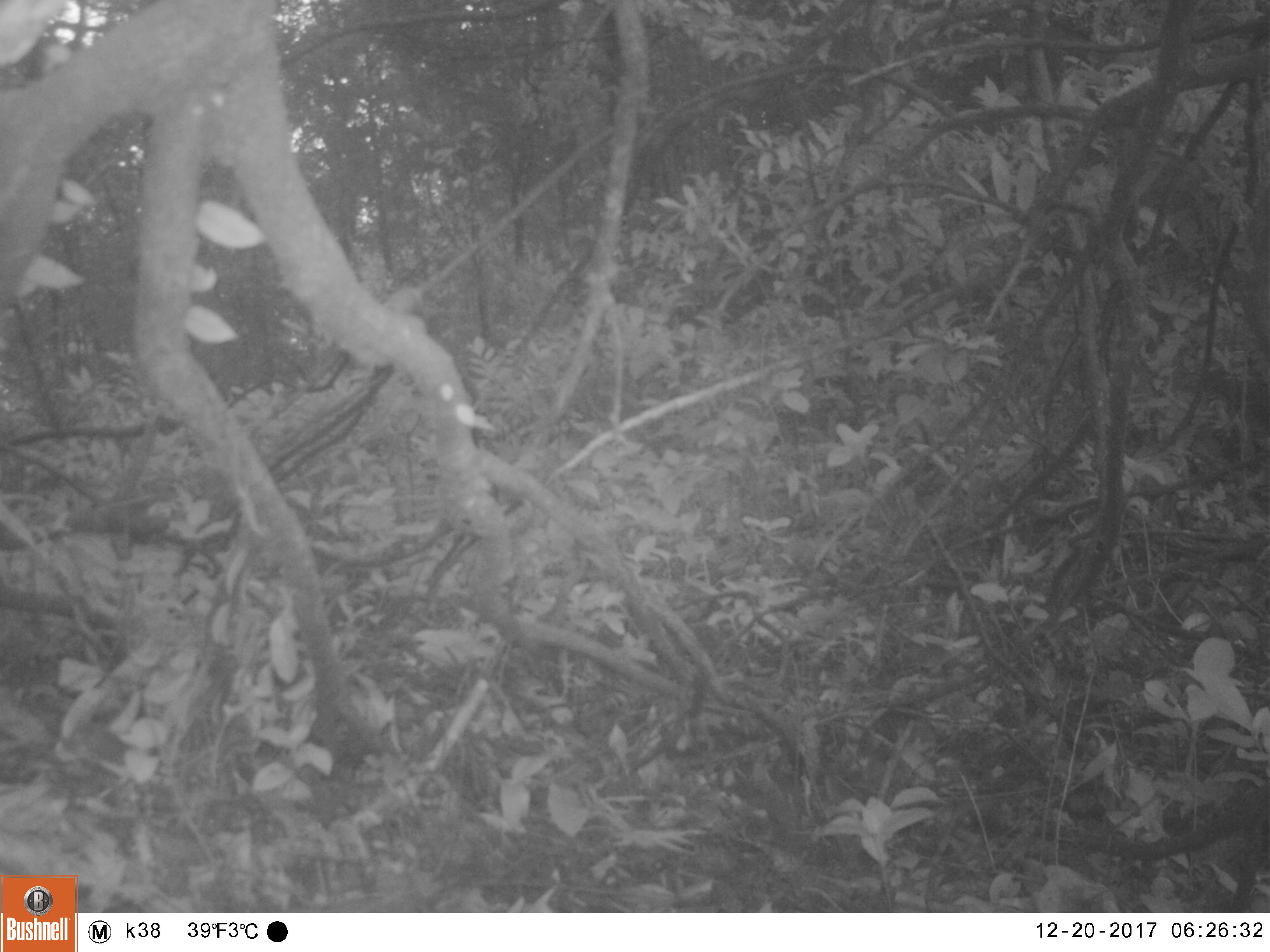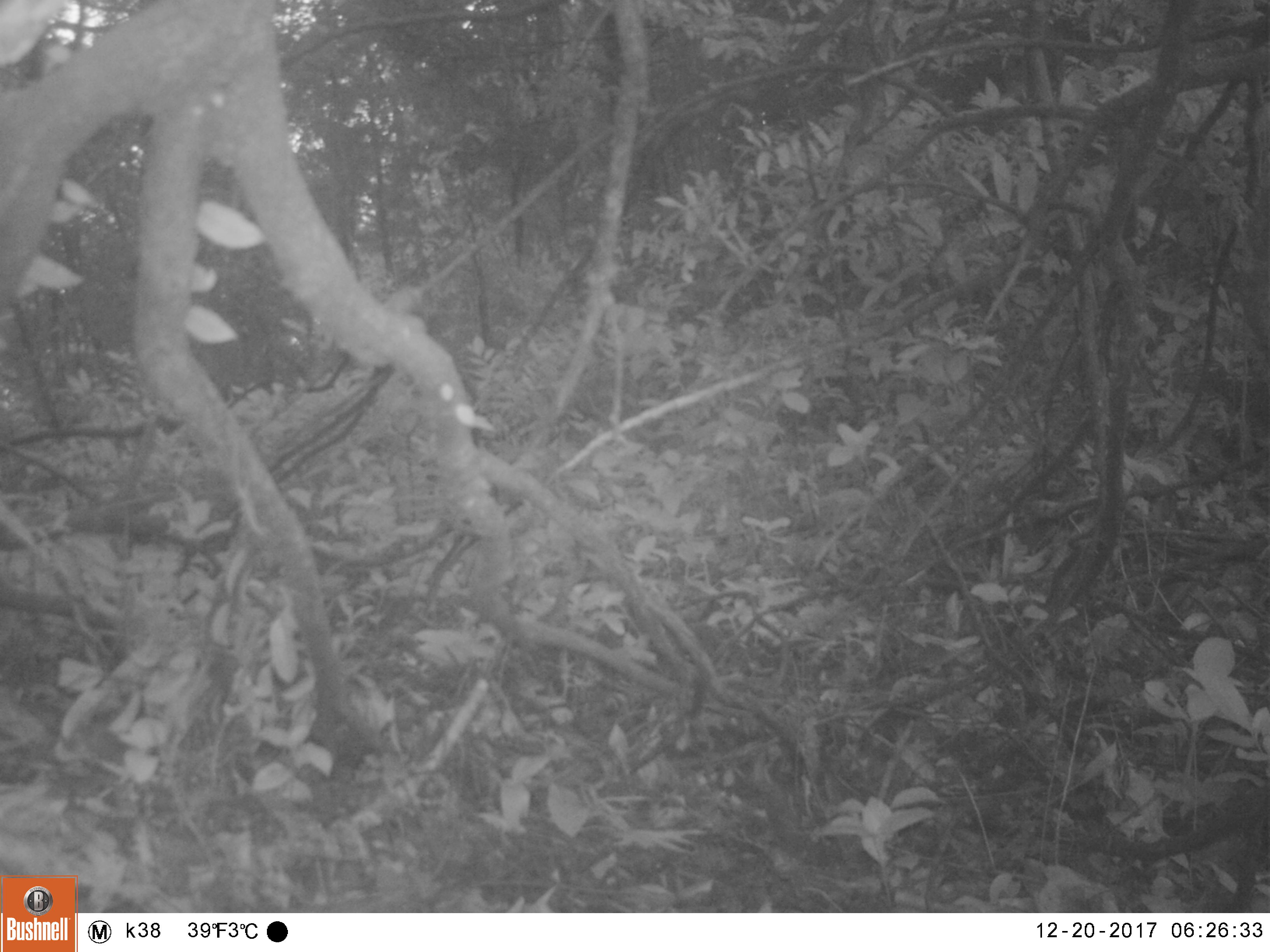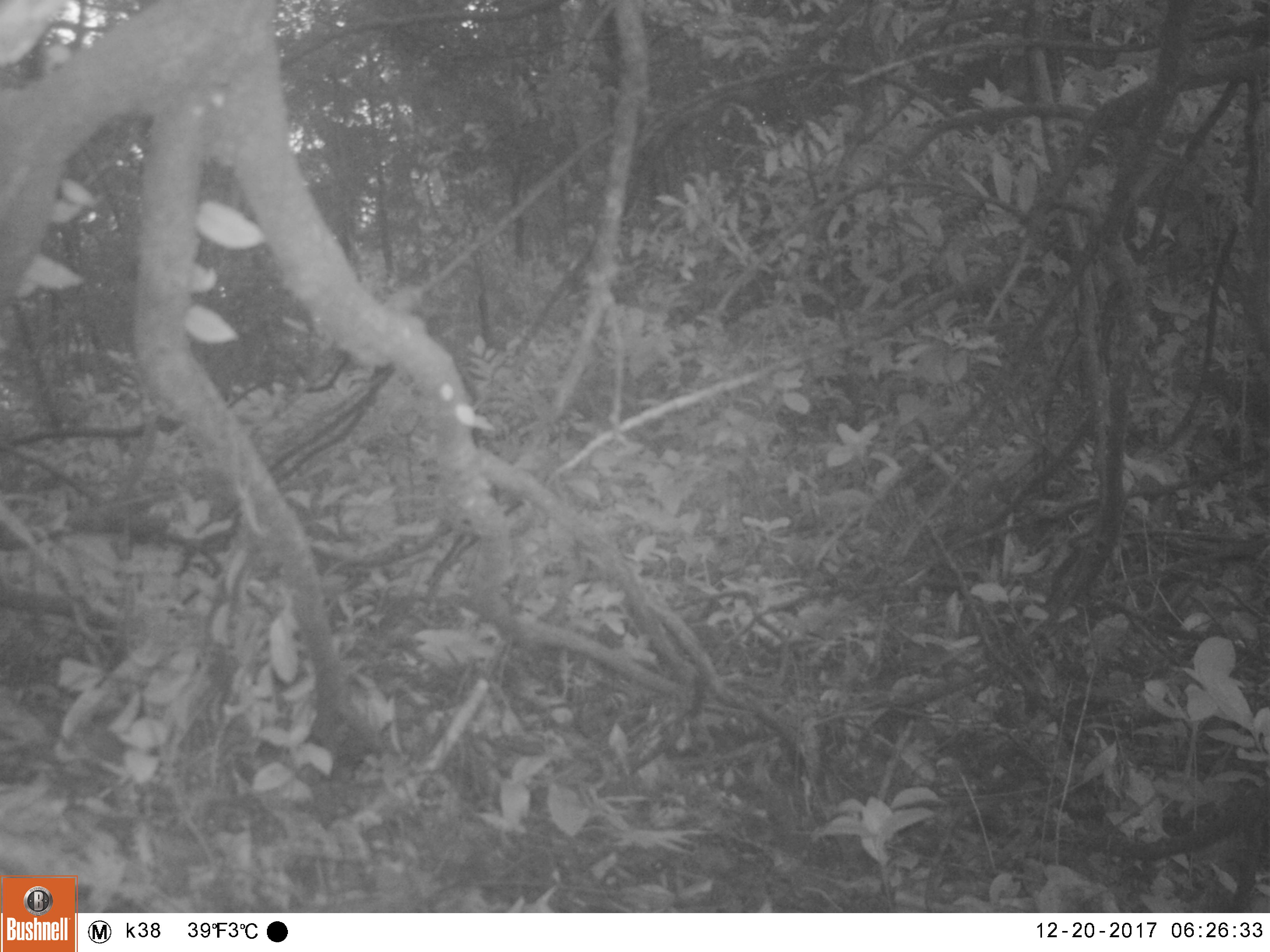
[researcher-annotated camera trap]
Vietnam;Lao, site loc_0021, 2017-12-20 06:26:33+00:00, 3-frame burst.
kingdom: Animalia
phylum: Chordata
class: Mammalia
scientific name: Mammalia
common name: mammal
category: unidentified small mammal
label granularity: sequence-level